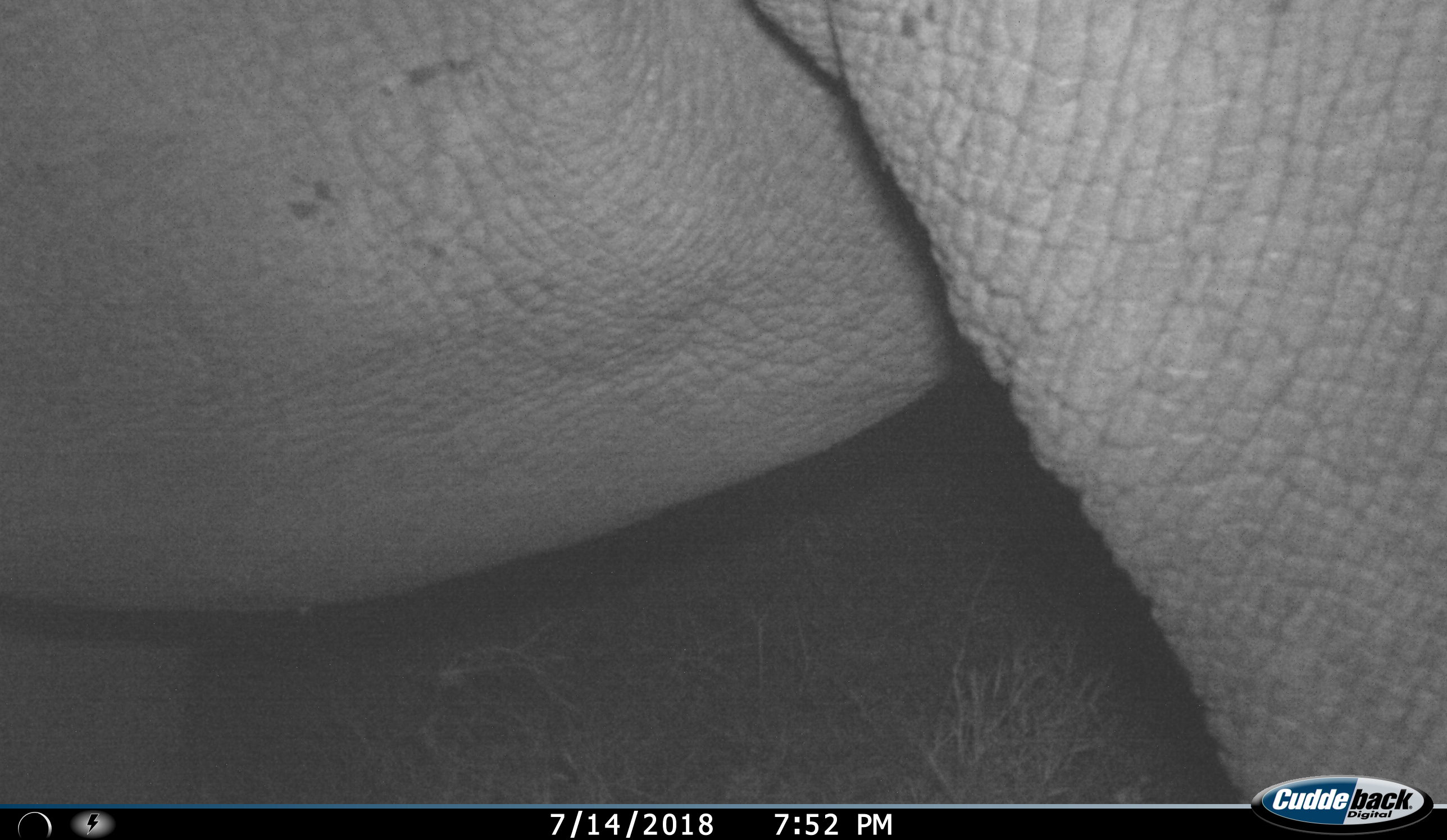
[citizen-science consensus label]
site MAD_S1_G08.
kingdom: Animalia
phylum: Chordata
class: Mammalia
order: Proboscidea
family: Elephantidae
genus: Loxodonta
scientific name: Loxodonta africana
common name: african bush elephant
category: elephant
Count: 1.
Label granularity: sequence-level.